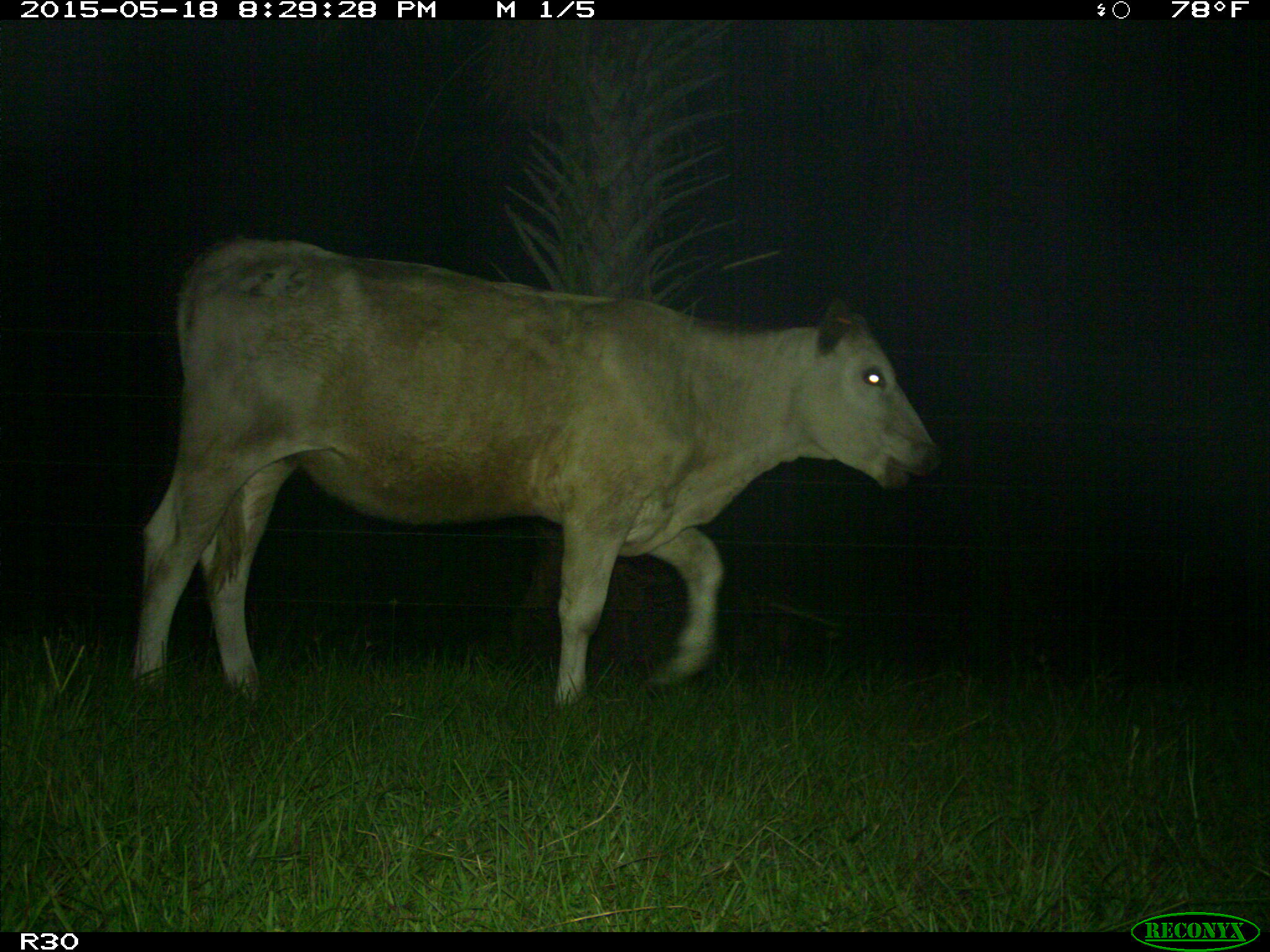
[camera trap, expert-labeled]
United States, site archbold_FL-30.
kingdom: Animalia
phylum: Chordata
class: Mammalia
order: Artiodactyla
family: Bovidae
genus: Bos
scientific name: Bos taurus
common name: domestic cow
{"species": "Bos taurus (domestic cow)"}